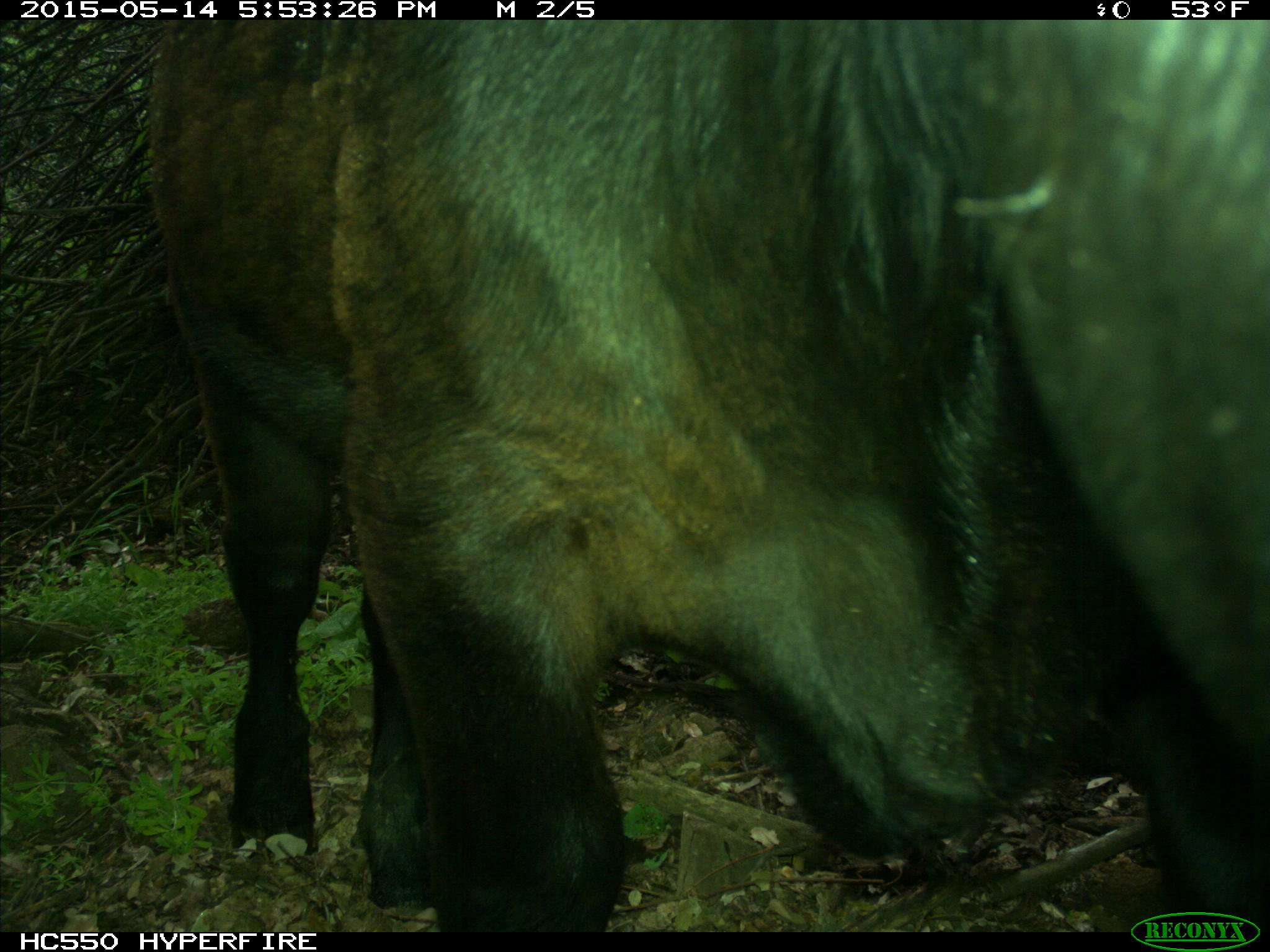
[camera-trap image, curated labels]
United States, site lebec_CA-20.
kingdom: Animalia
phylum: Chordata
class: Mammalia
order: Artiodactyla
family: Bovidae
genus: Bos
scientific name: Bos taurus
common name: domestic cow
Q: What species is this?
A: Bos taurus (domestic cow).